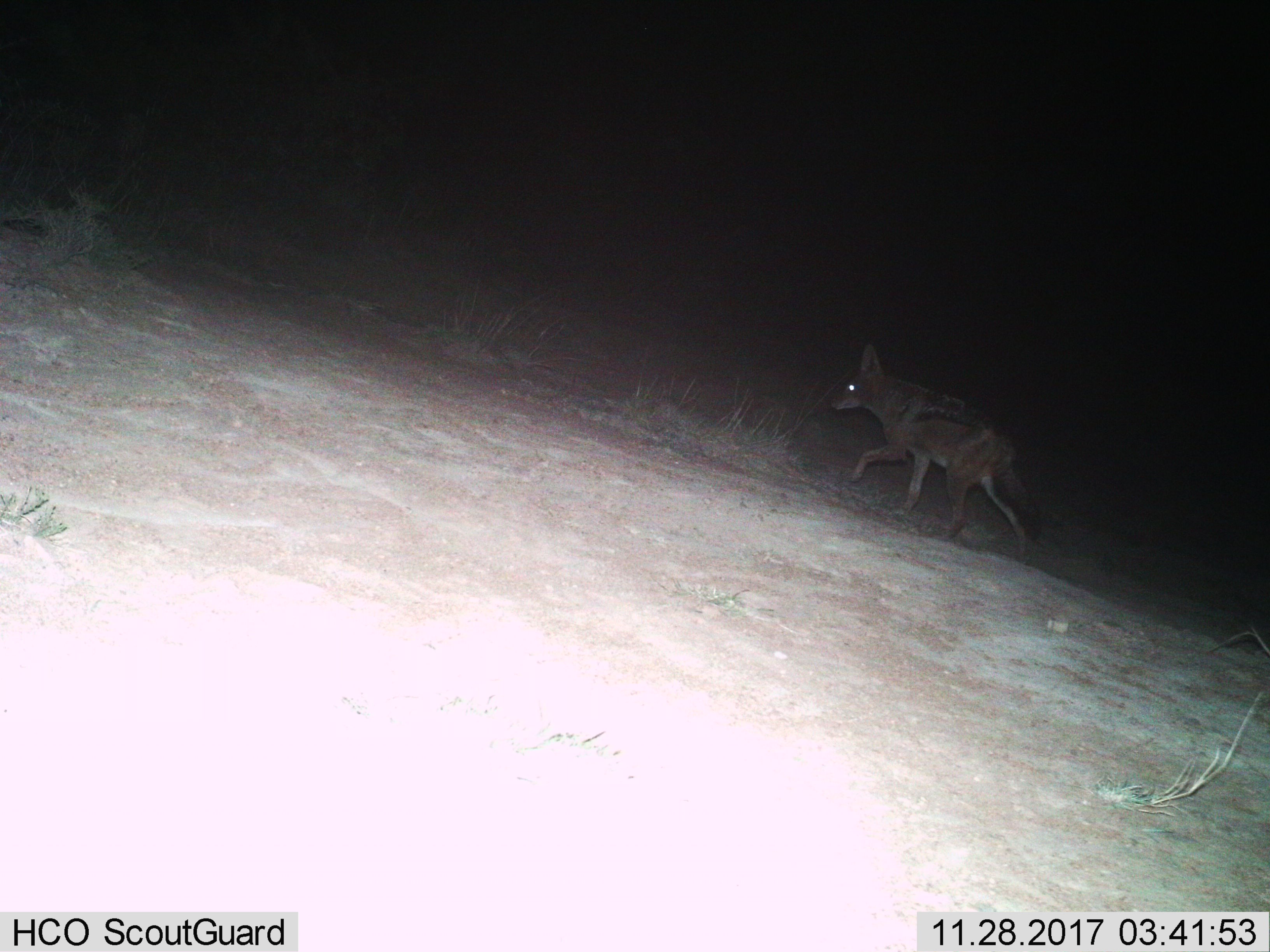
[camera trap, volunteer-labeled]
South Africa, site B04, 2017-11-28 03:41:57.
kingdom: Animalia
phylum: Chordata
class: Mammalia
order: Carnivora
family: Canidae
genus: Lupulella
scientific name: Lupulella mesomelas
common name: black-backed jackal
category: jackalblackbacked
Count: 1.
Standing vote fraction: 0%.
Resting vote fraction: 0%.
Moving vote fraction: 100%.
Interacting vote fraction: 0%.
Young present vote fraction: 0%.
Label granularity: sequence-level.